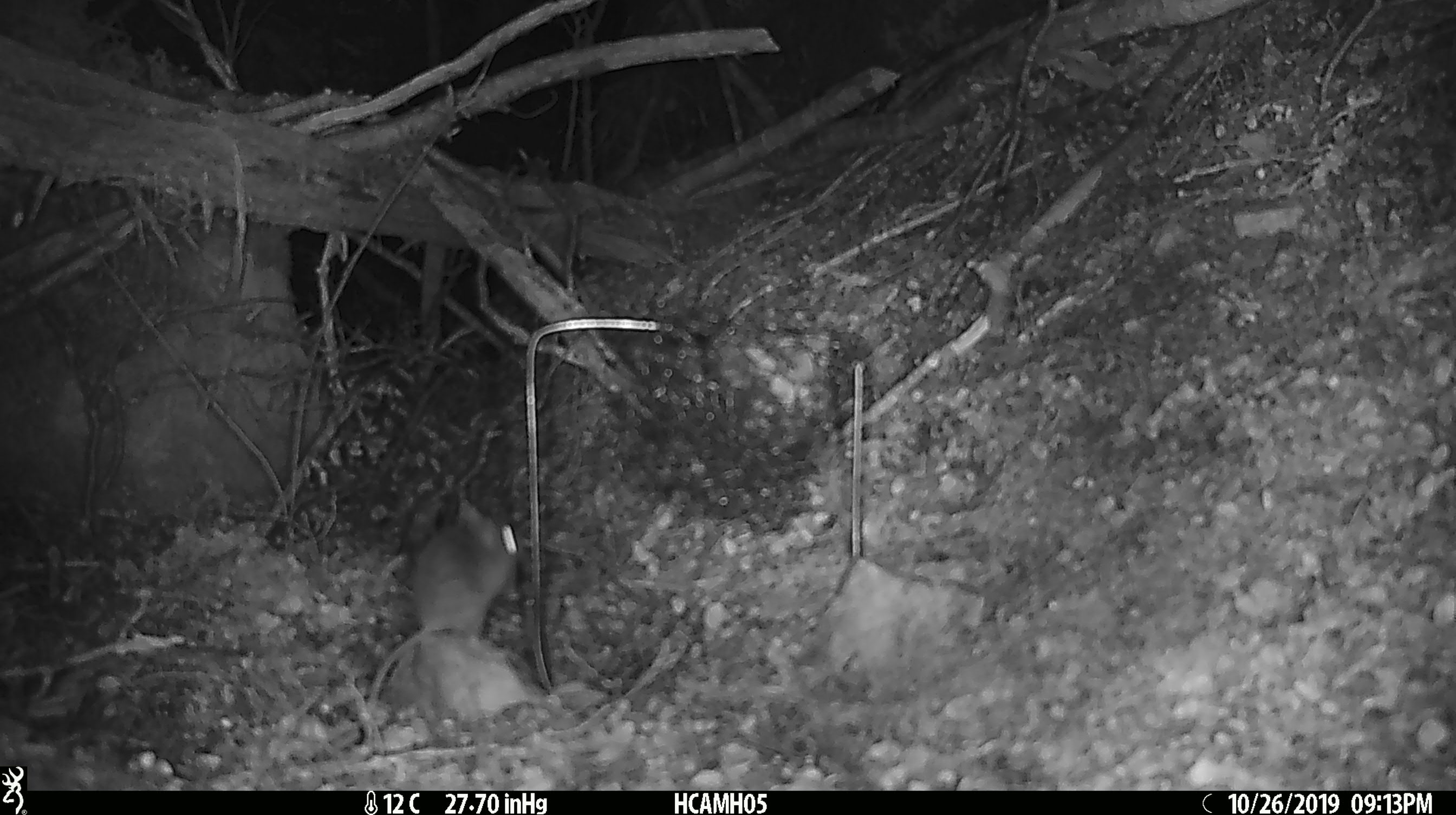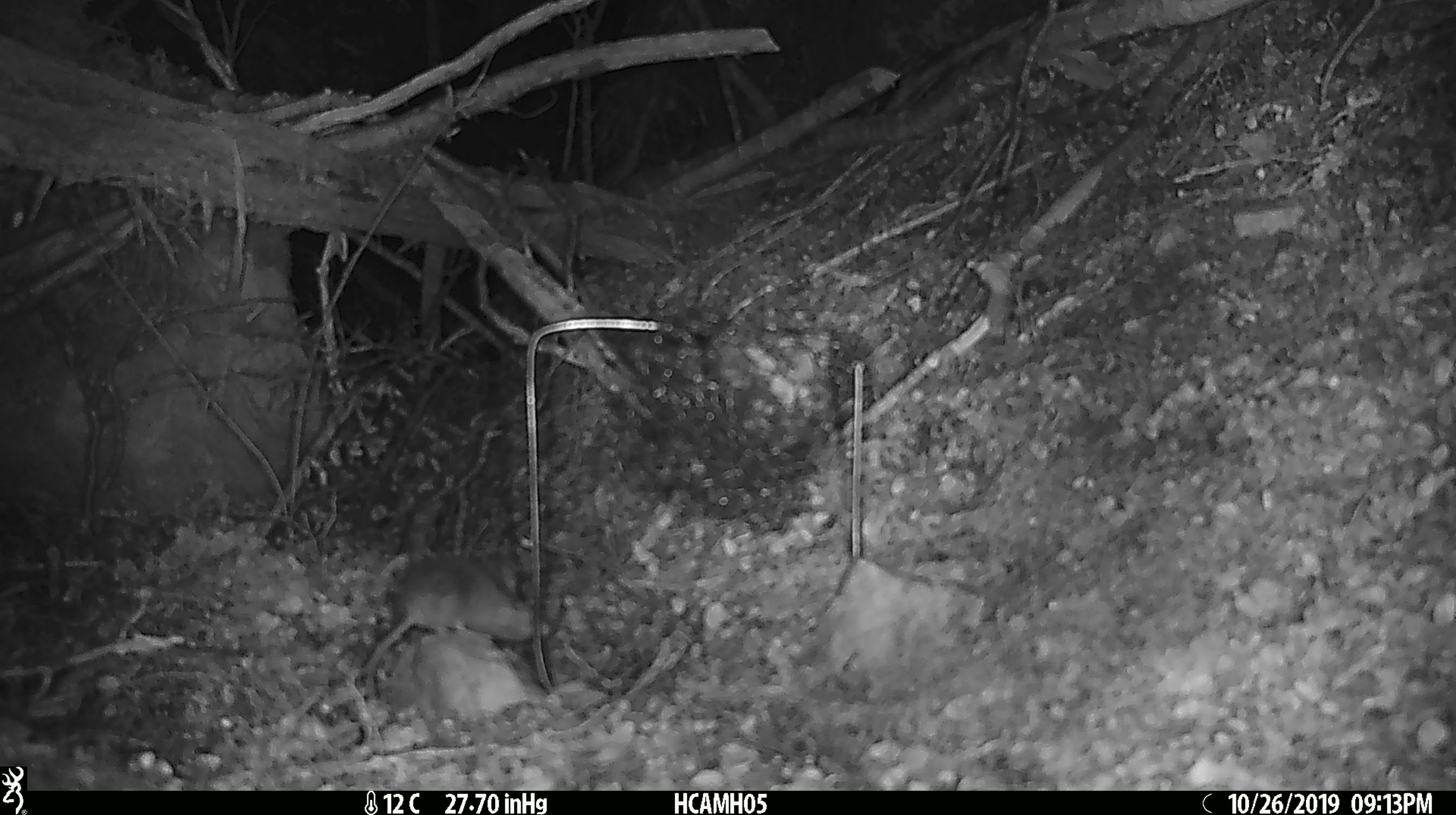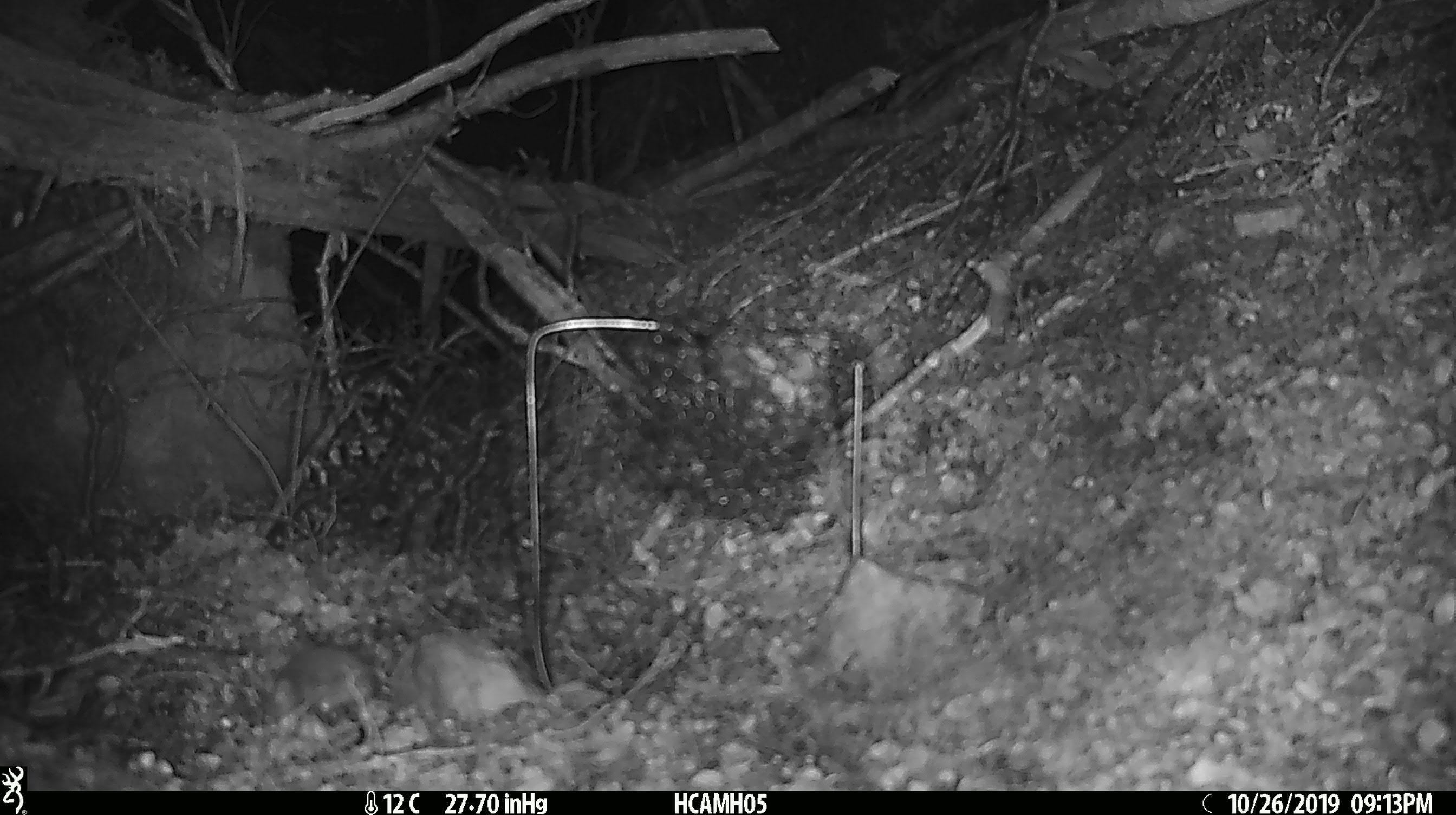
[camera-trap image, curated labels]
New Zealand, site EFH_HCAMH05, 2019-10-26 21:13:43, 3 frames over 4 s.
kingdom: Animalia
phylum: Chordata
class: Mammalia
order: Rodentia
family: Muridae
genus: Mus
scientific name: Mus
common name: mouse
Mouse (Mus).